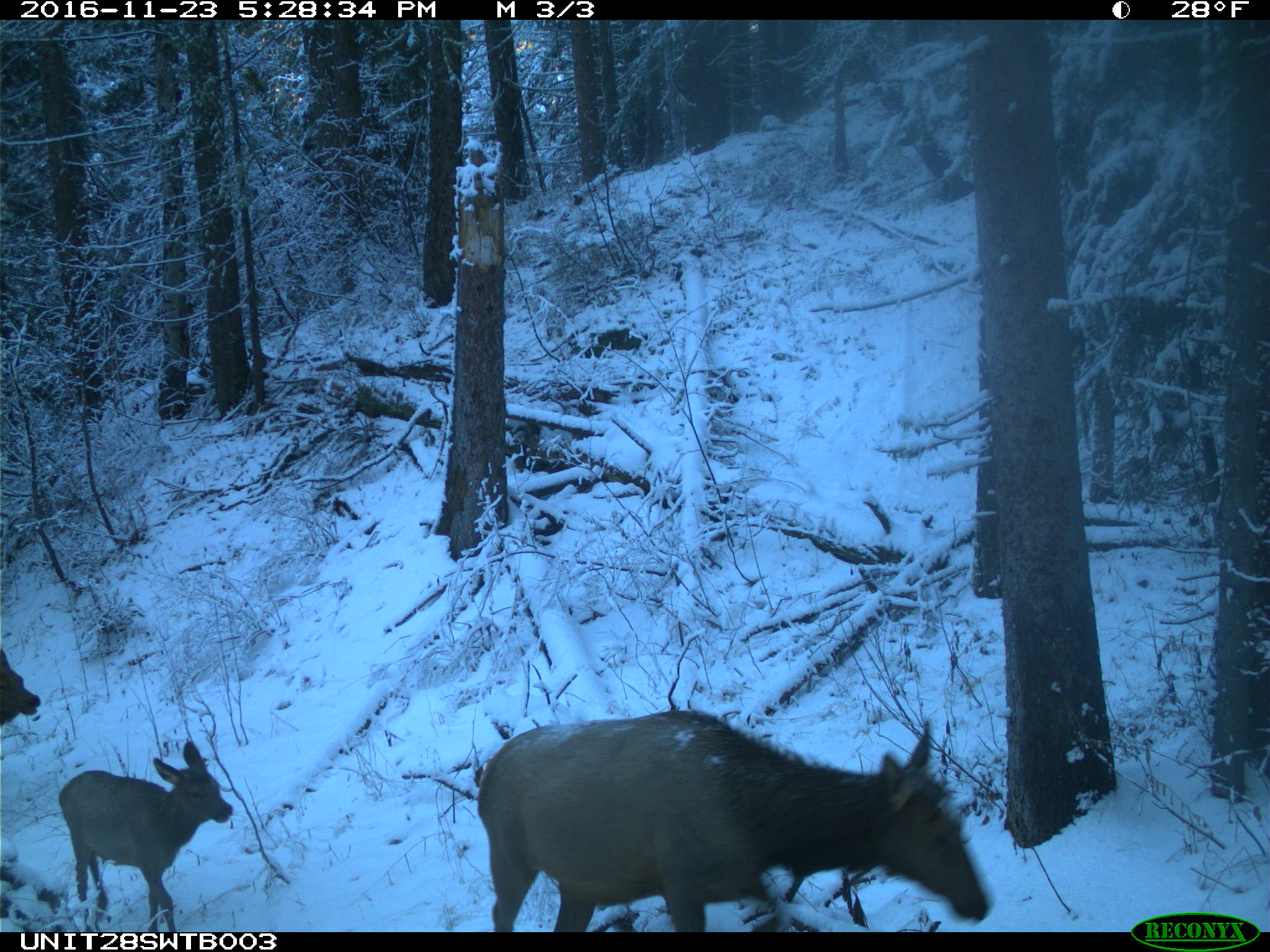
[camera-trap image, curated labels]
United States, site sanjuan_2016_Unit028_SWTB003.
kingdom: Animalia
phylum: Chordata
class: Mammalia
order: Artiodactyla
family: Cervidae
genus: Cervus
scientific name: Cervus elaphus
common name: red deer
Cervus elaphus (red deer).